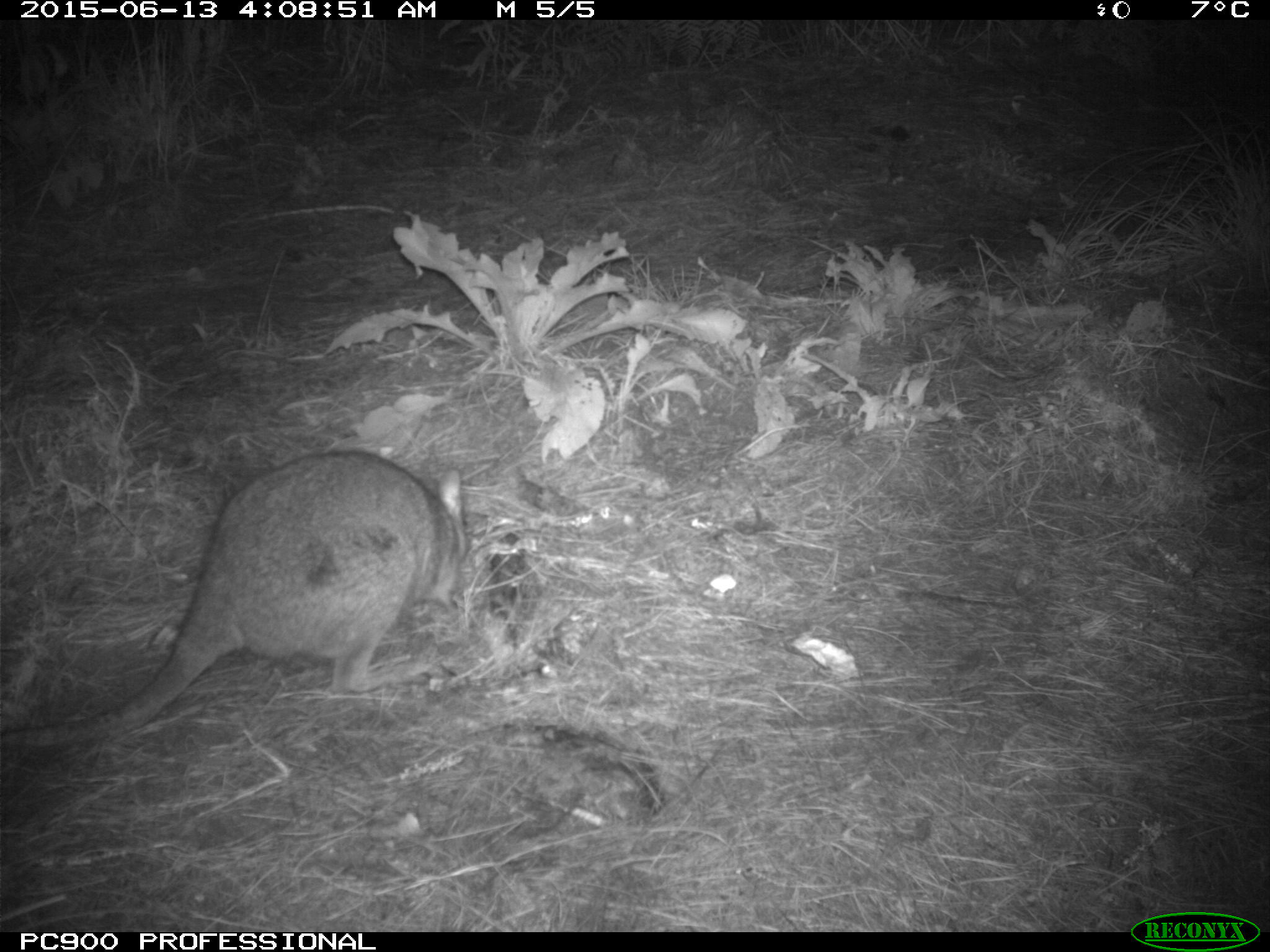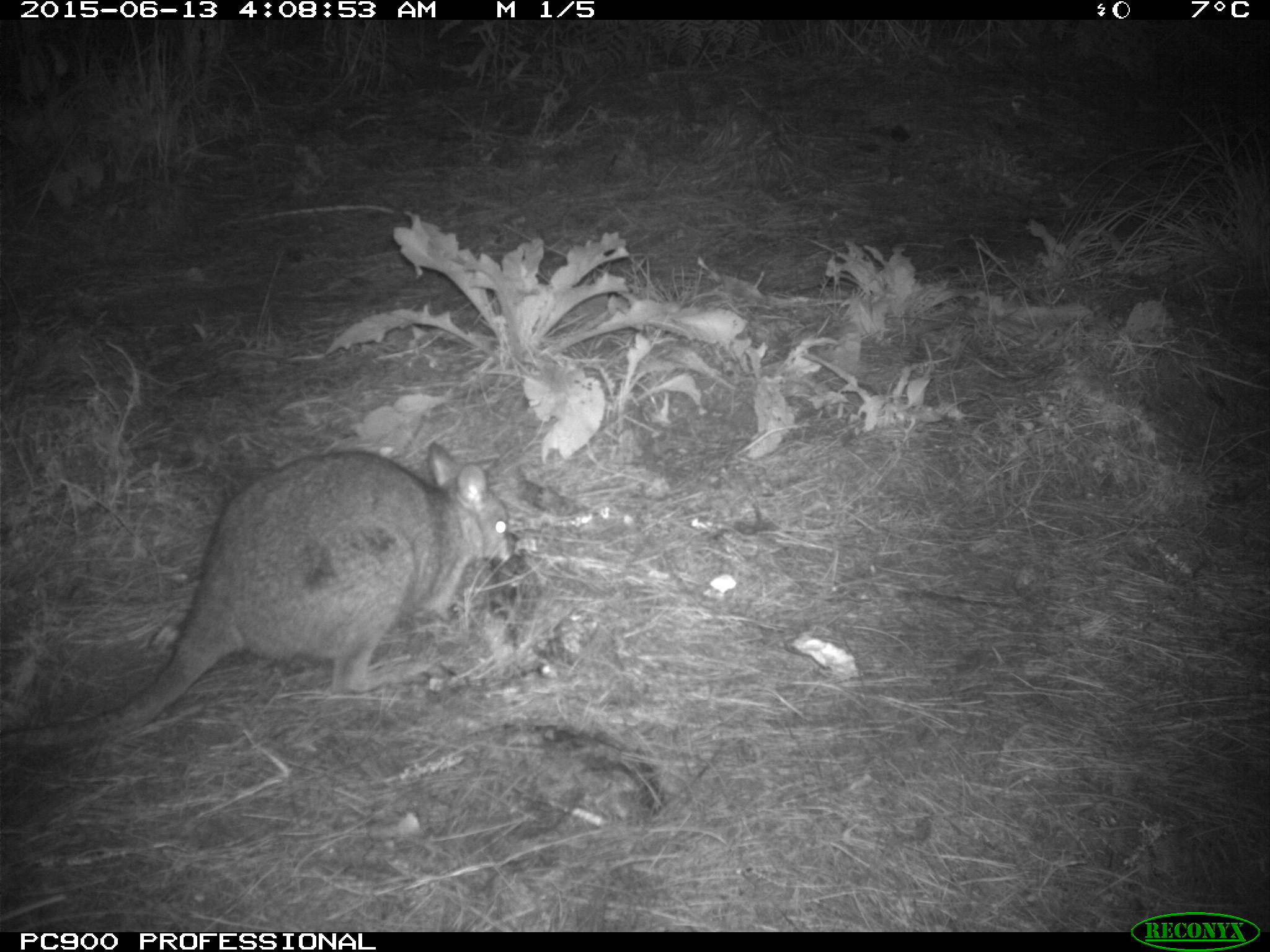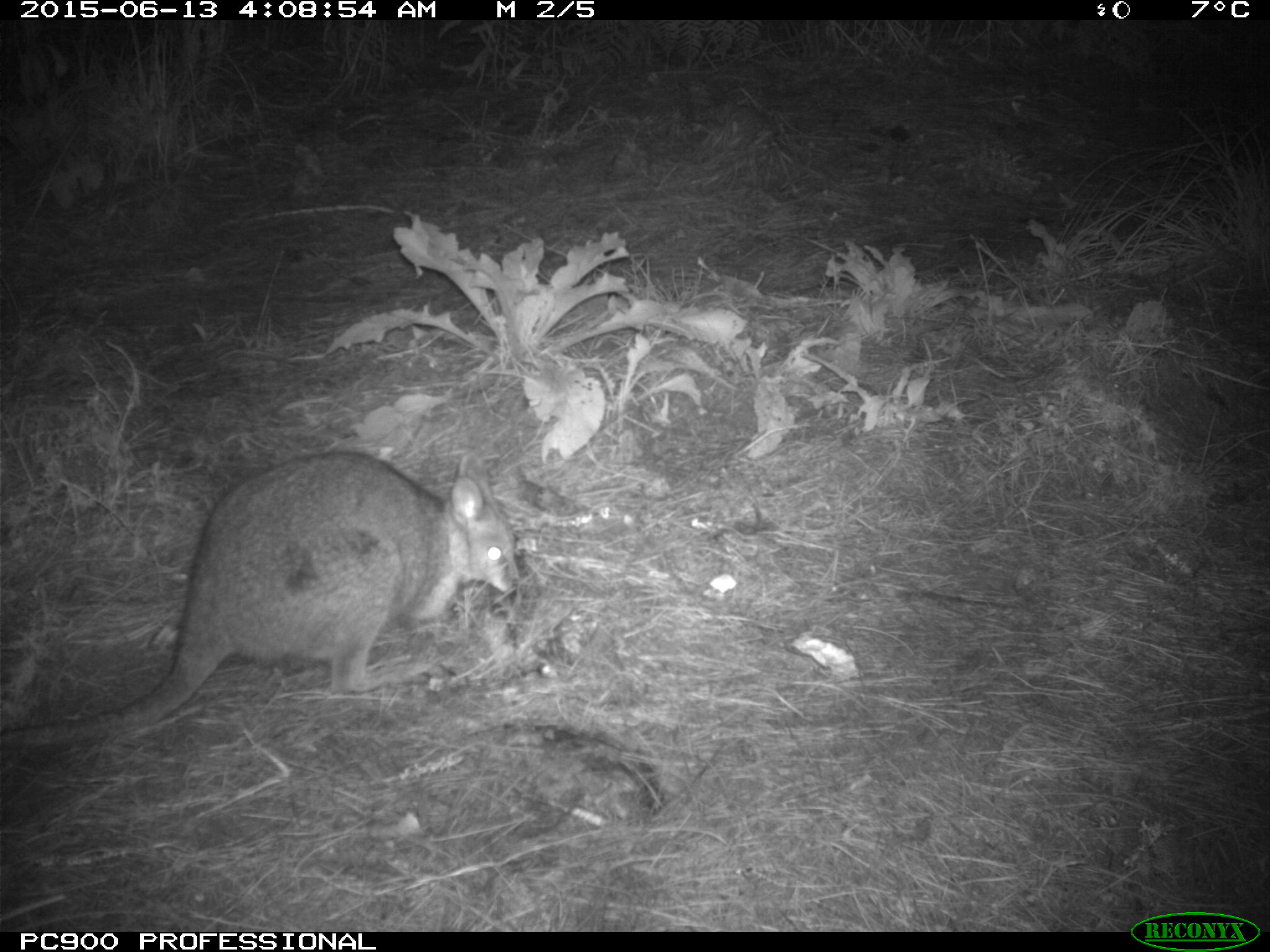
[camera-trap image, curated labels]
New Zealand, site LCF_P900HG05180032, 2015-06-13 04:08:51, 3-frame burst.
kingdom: Animalia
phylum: Chordata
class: Mammalia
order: Diprotodontia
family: Macropodidae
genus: Notamacropus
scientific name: Notamacropus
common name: wallaby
Wallaby (Notamacropus).